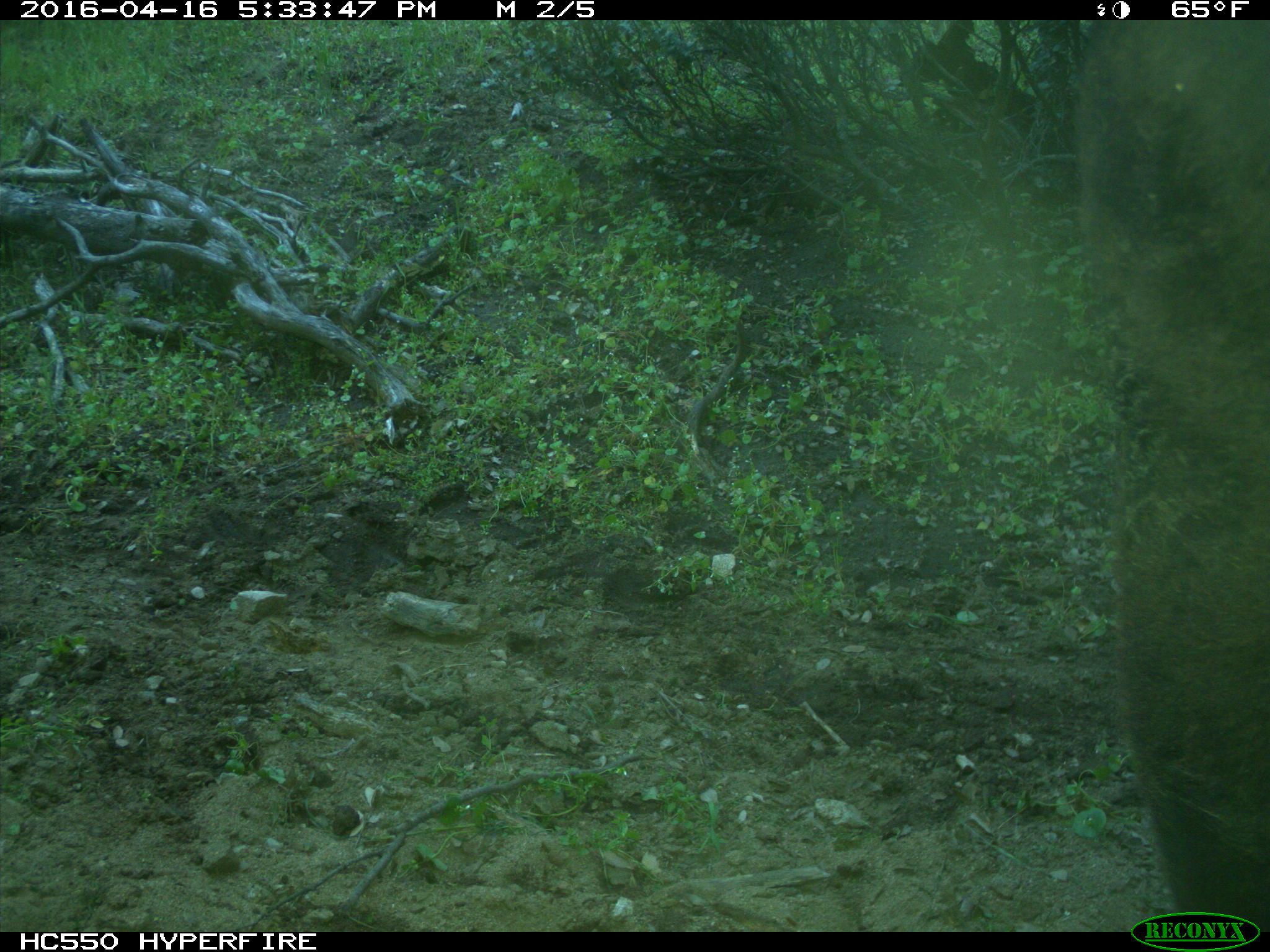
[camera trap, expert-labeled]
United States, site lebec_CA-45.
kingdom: Animalia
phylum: Chordata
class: Mammalia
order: Artiodactyla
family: Bovidae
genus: Bos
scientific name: Bos taurus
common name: domestic cow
Bos taurus (domestic cow).